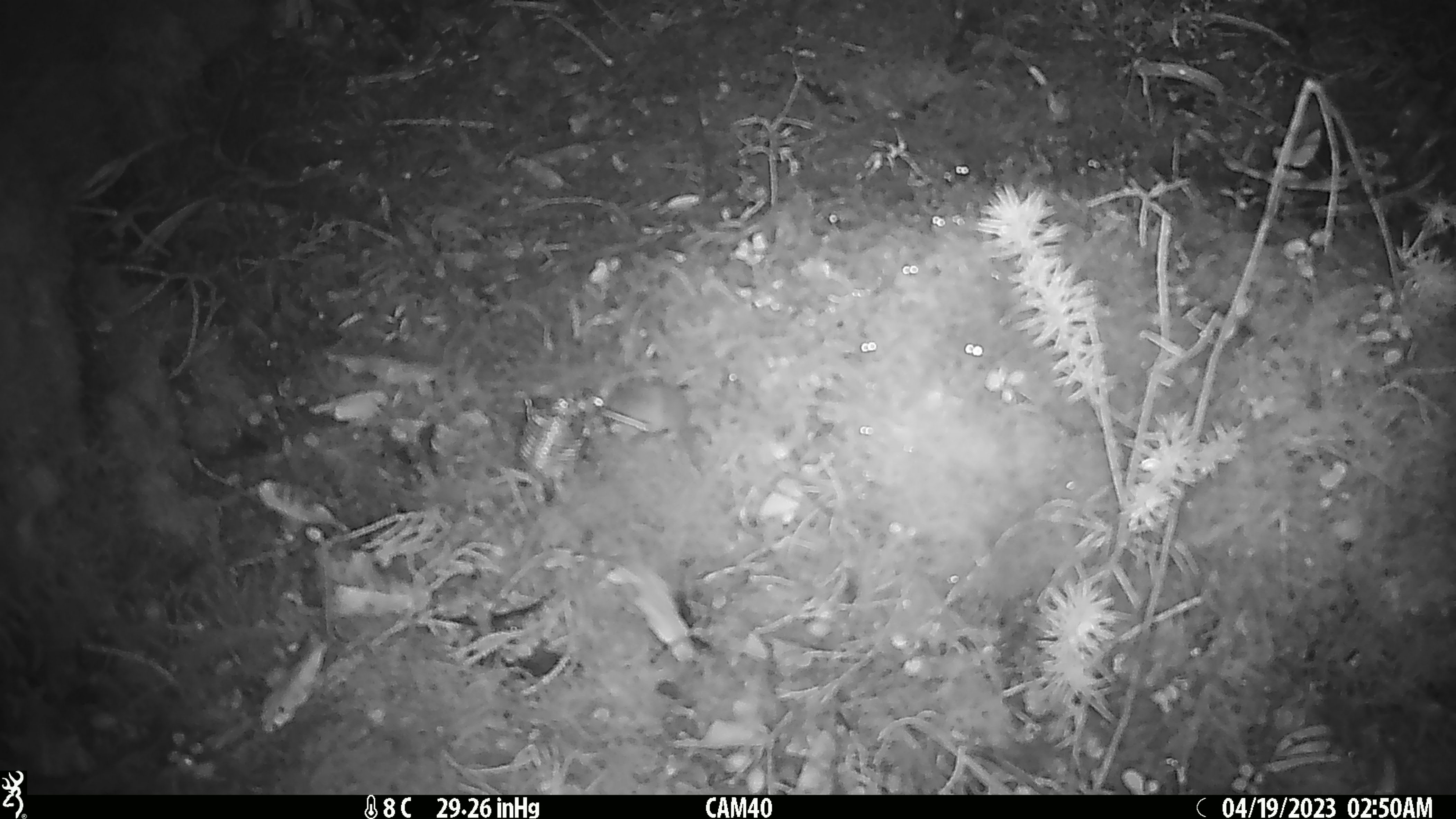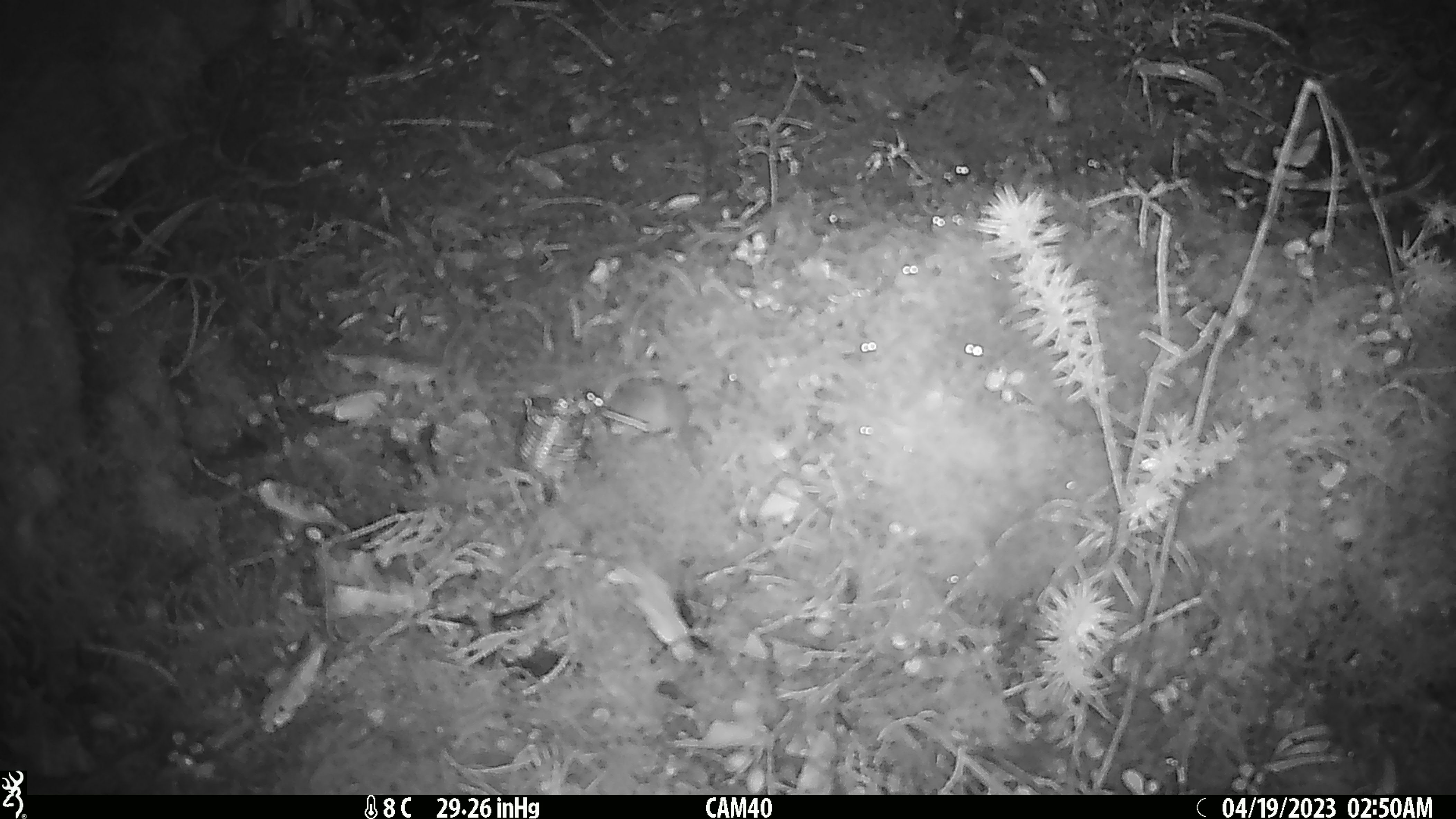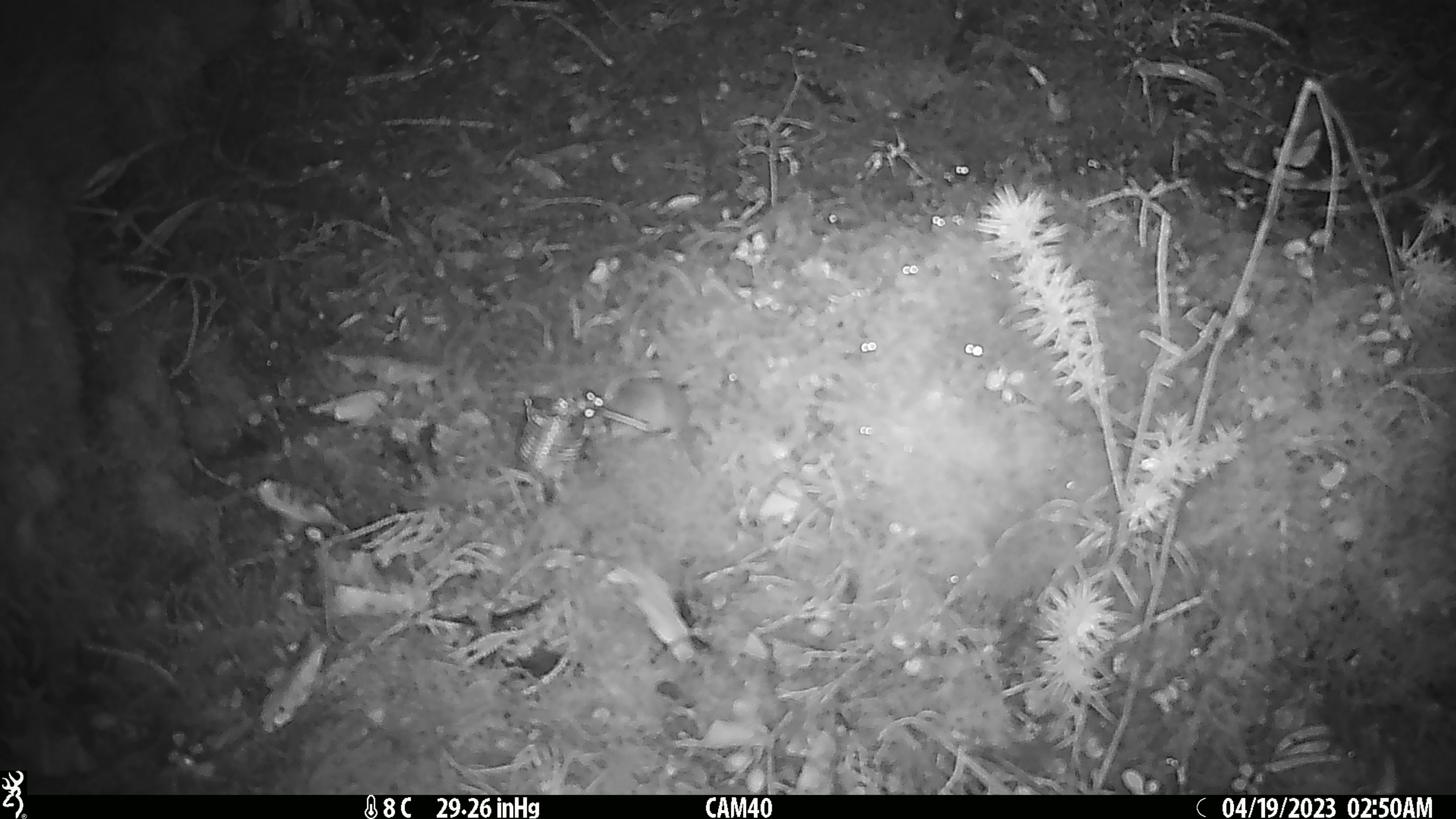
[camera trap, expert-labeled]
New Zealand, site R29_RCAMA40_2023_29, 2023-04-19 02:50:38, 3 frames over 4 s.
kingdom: Animalia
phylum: Chordata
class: Mammalia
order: Rodentia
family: Muridae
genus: Mus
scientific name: Mus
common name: mouse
Mouse (Mus).